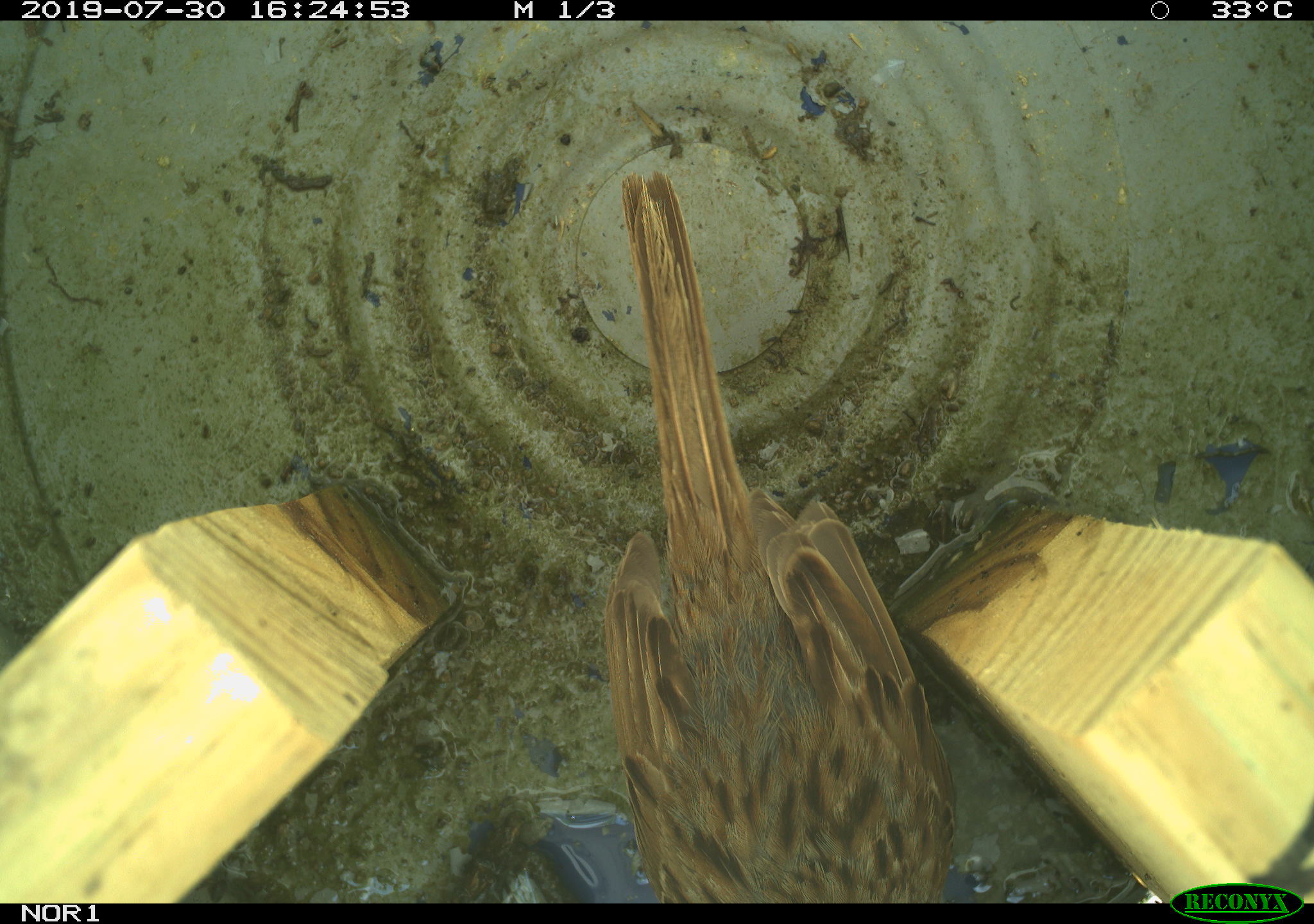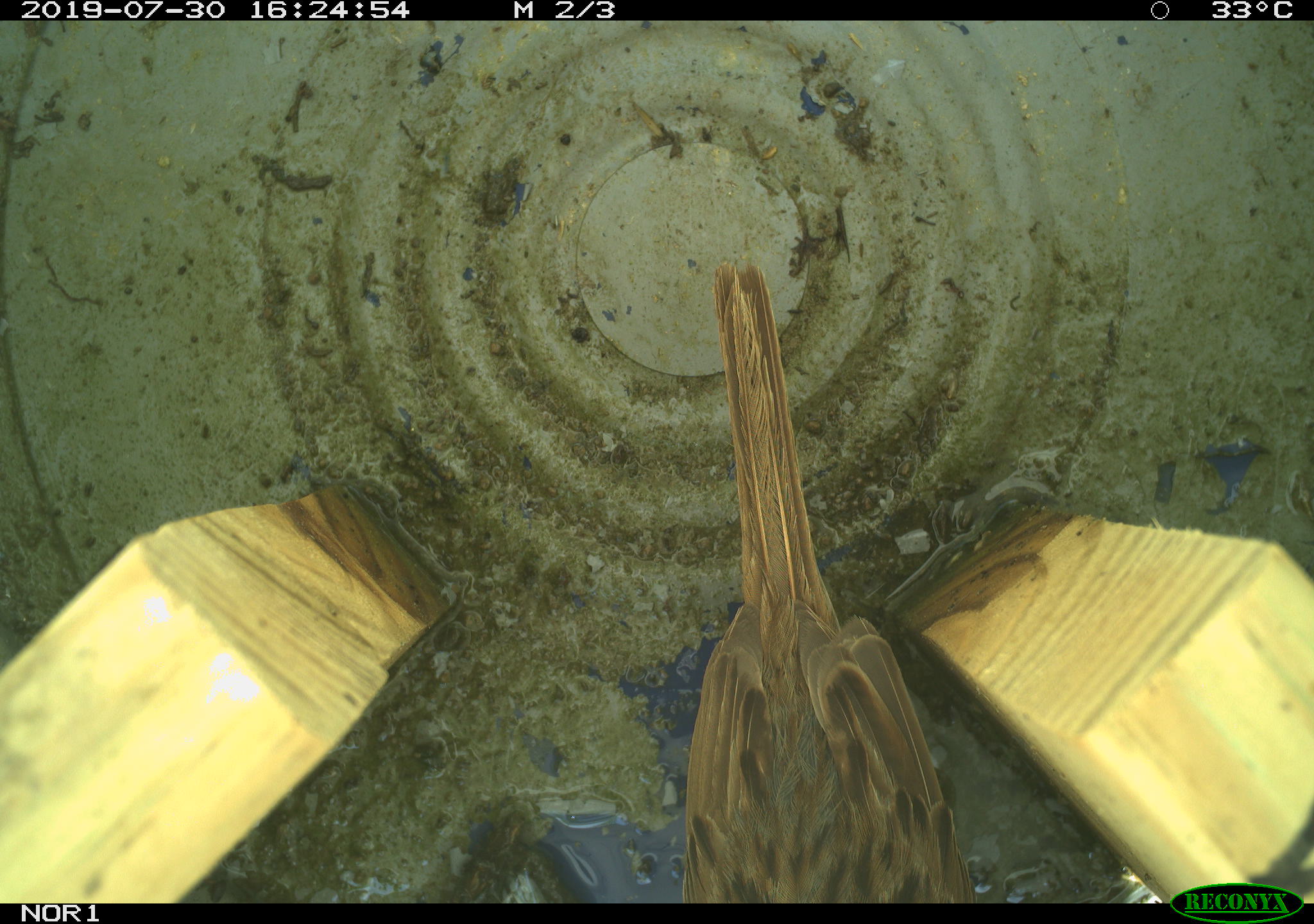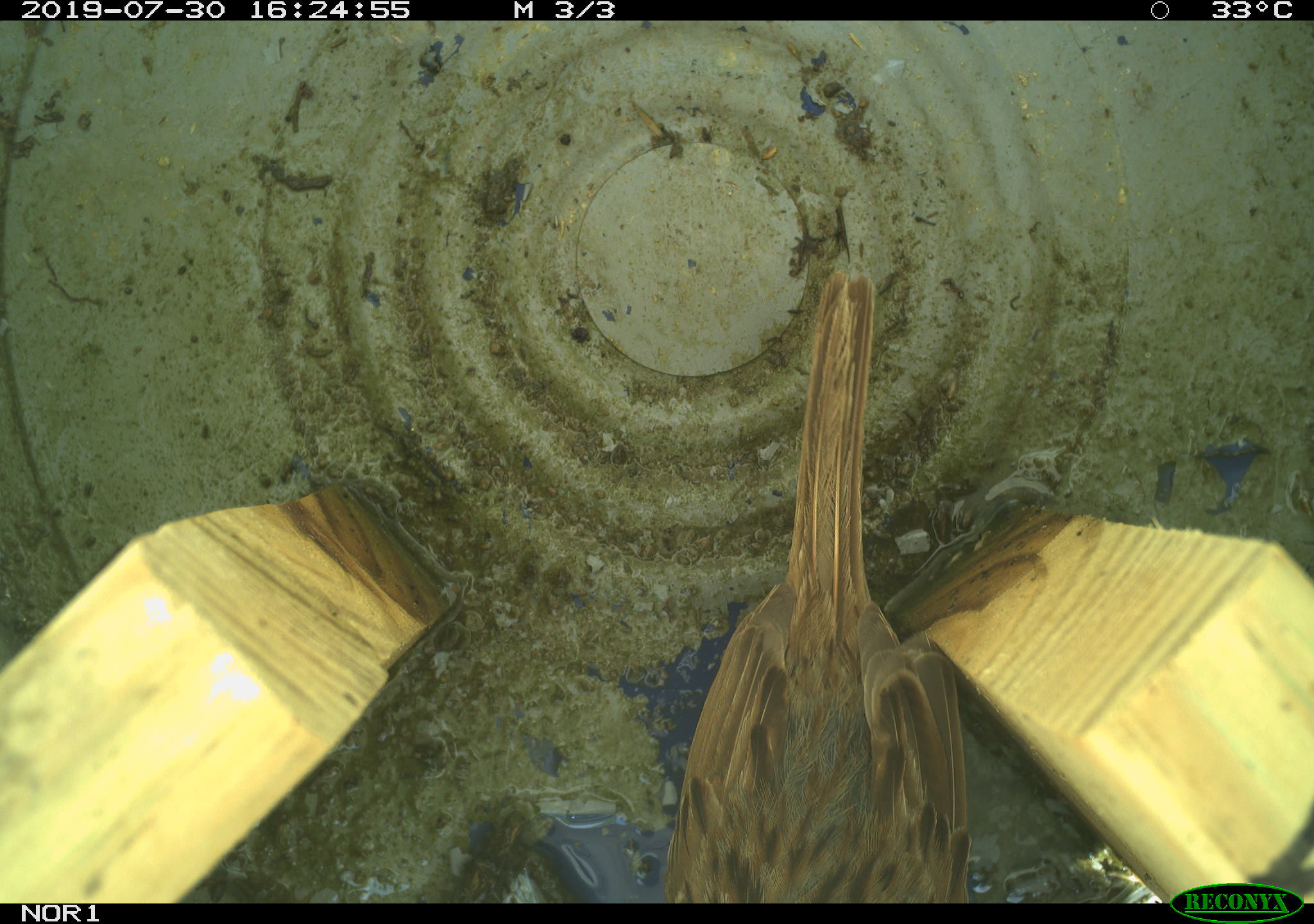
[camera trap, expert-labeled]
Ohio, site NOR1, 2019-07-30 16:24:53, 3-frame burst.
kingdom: Animalia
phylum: Chordata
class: Aves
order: Passeriformes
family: Passerellidae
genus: Melospiza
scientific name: Melospiza melodia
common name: song sparrow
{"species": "song sparrow (Melospiza melodia)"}